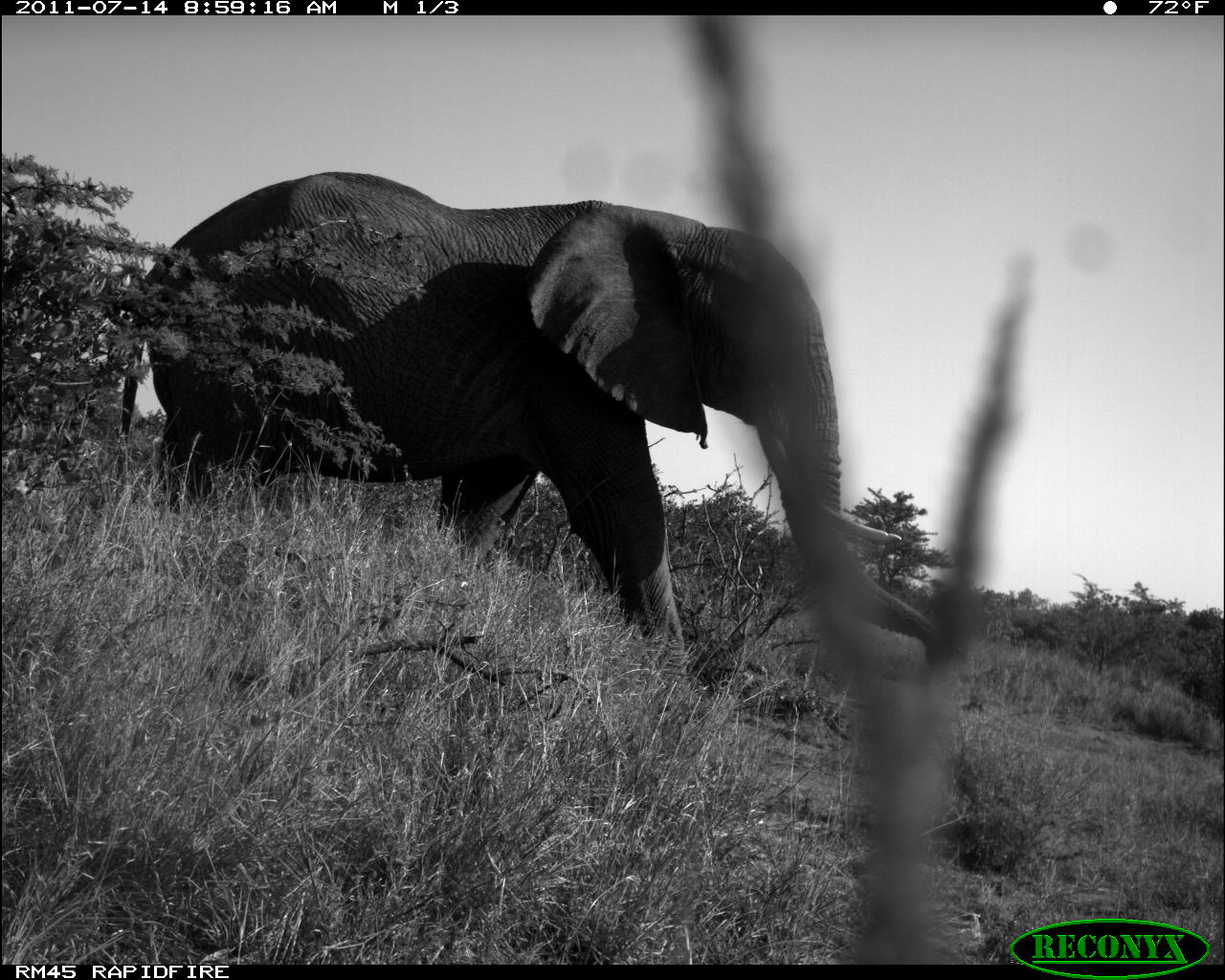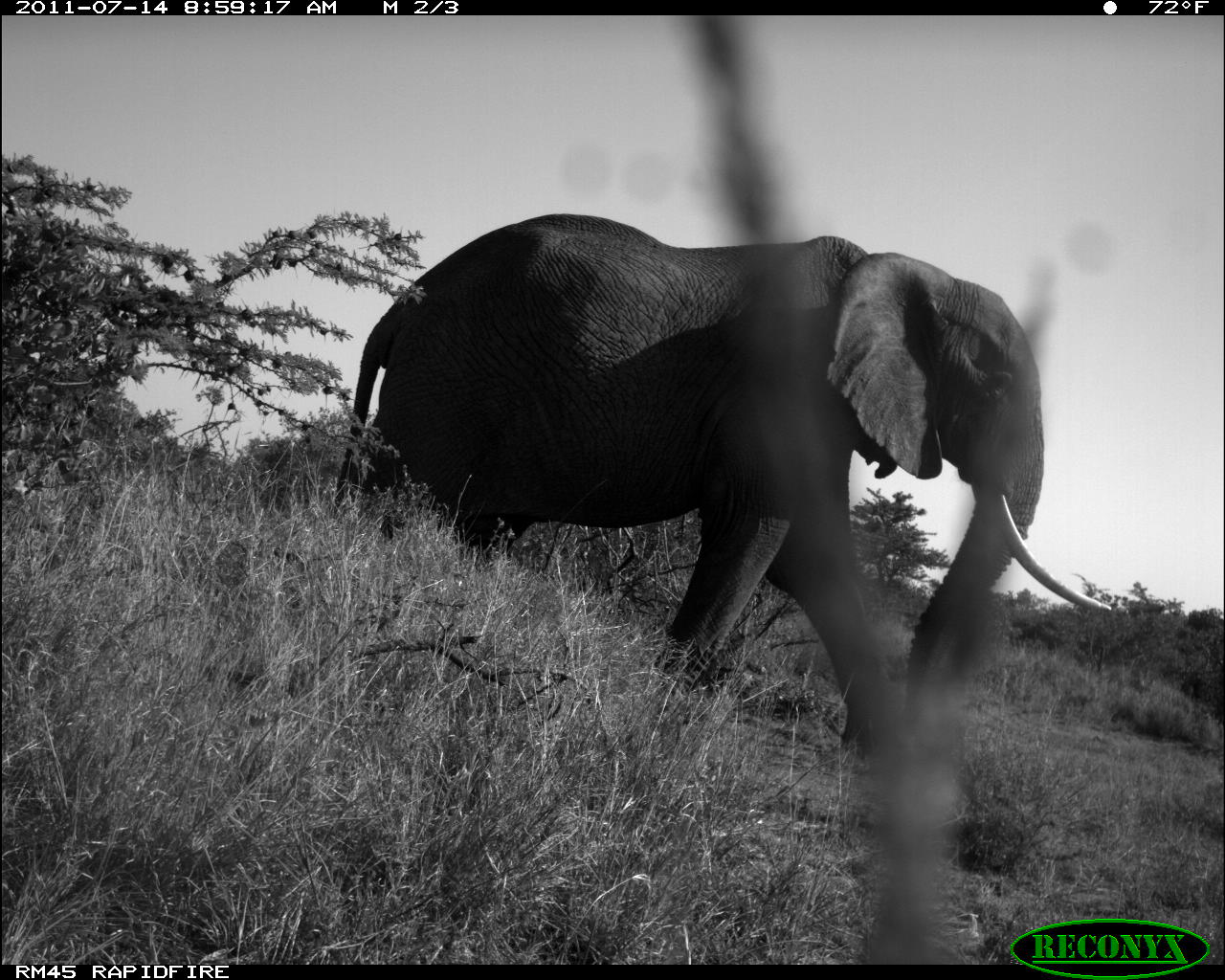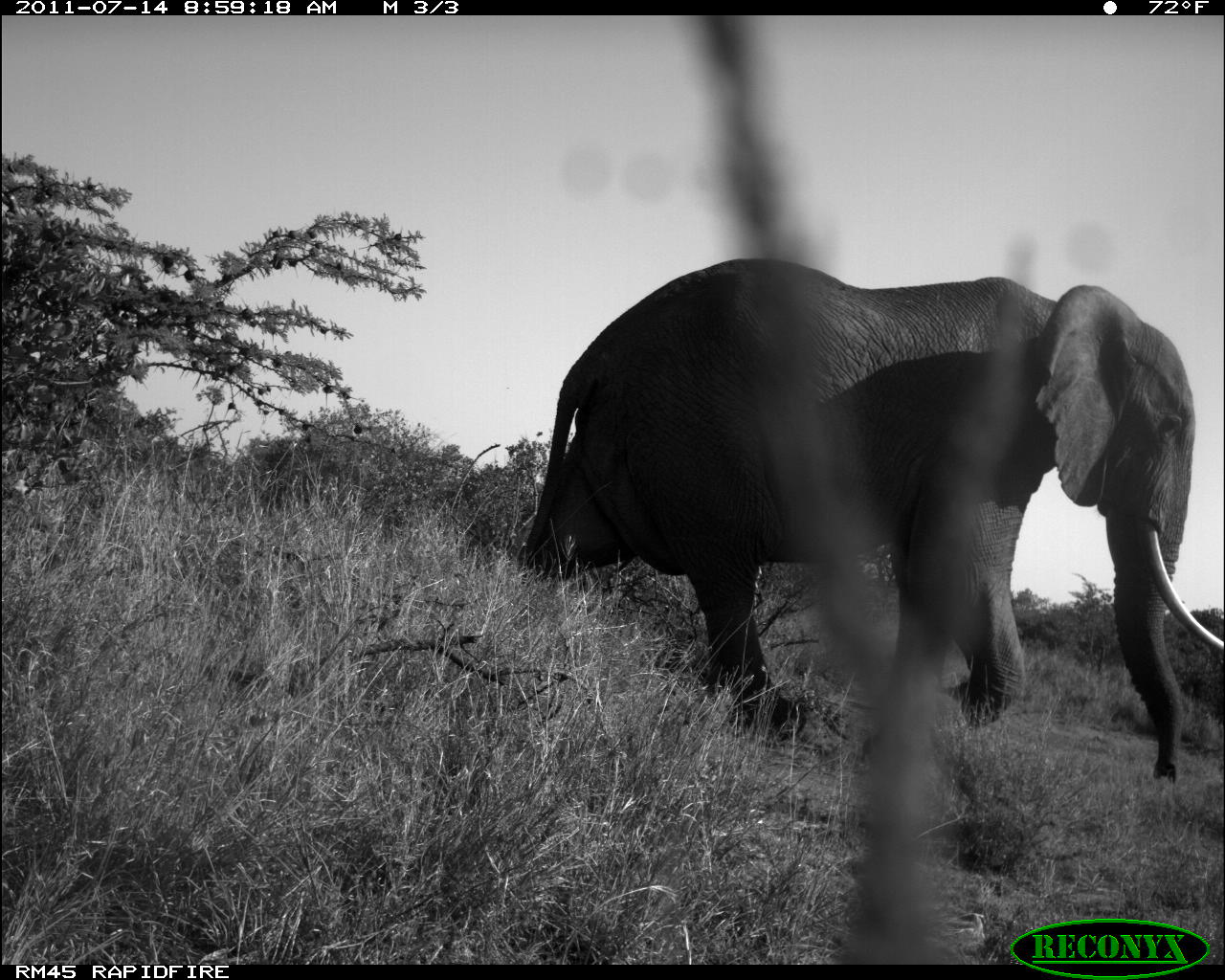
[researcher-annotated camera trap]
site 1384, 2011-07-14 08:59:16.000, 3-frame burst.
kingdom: Animalia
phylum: Chordata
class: Mammalia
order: Proboscidea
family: Elephantidae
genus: Loxodonta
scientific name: Loxodonta africana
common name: african bush elephant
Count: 1.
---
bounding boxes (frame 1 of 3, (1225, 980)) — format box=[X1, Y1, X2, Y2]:
loxodonta africana: box=[110, 166, 953, 710]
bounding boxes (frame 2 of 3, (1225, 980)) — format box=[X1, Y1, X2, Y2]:
loxodonta africana: box=[328, 212, 1114, 766]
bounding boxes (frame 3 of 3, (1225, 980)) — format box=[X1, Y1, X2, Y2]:
loxodonta africana: box=[518, 253, 1224, 775]